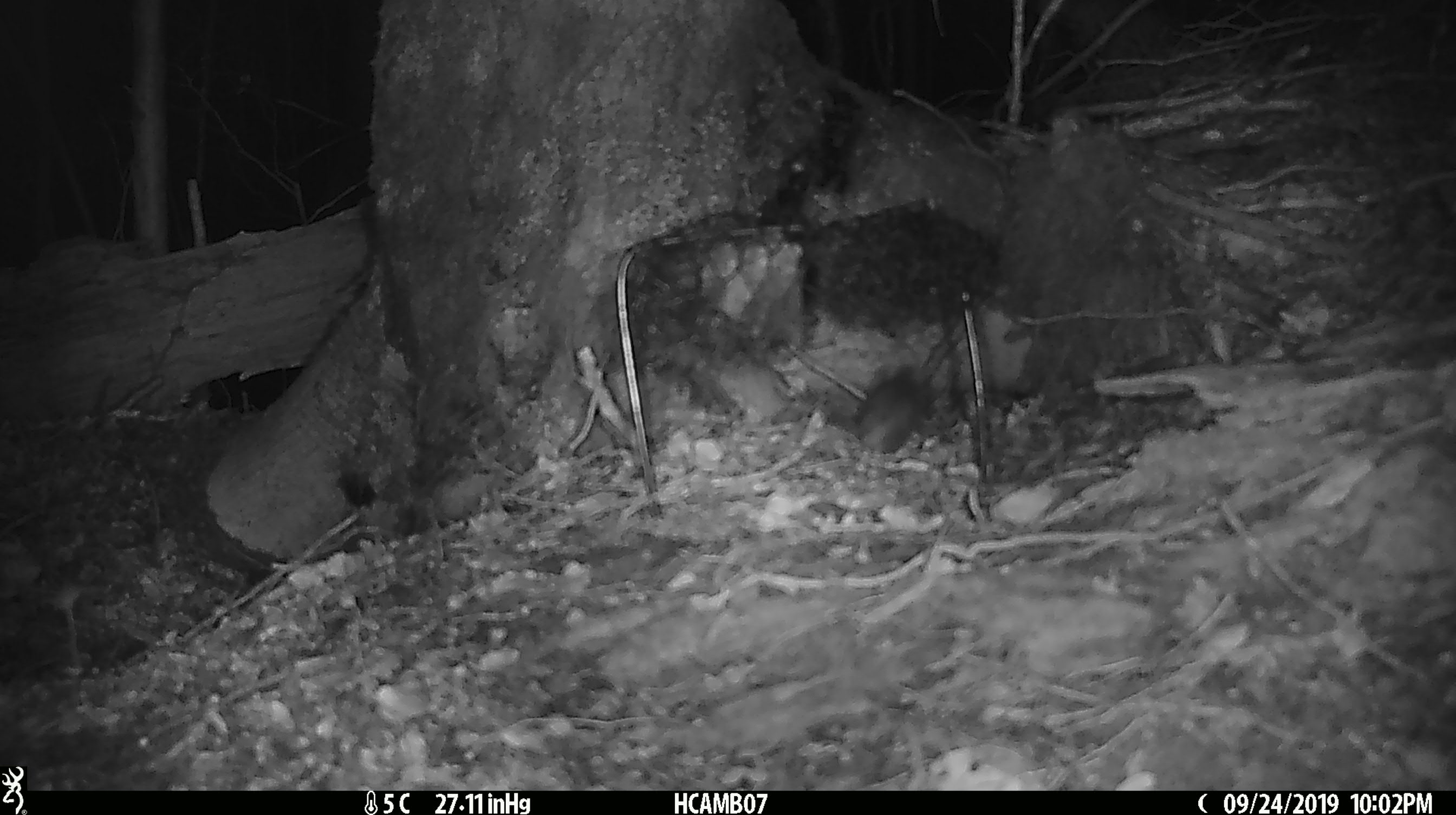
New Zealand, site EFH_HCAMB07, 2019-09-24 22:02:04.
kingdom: Animalia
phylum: Chordata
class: Mammalia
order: Rodentia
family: Muridae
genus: Mus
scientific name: Mus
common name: mouse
Mouse (Mus).